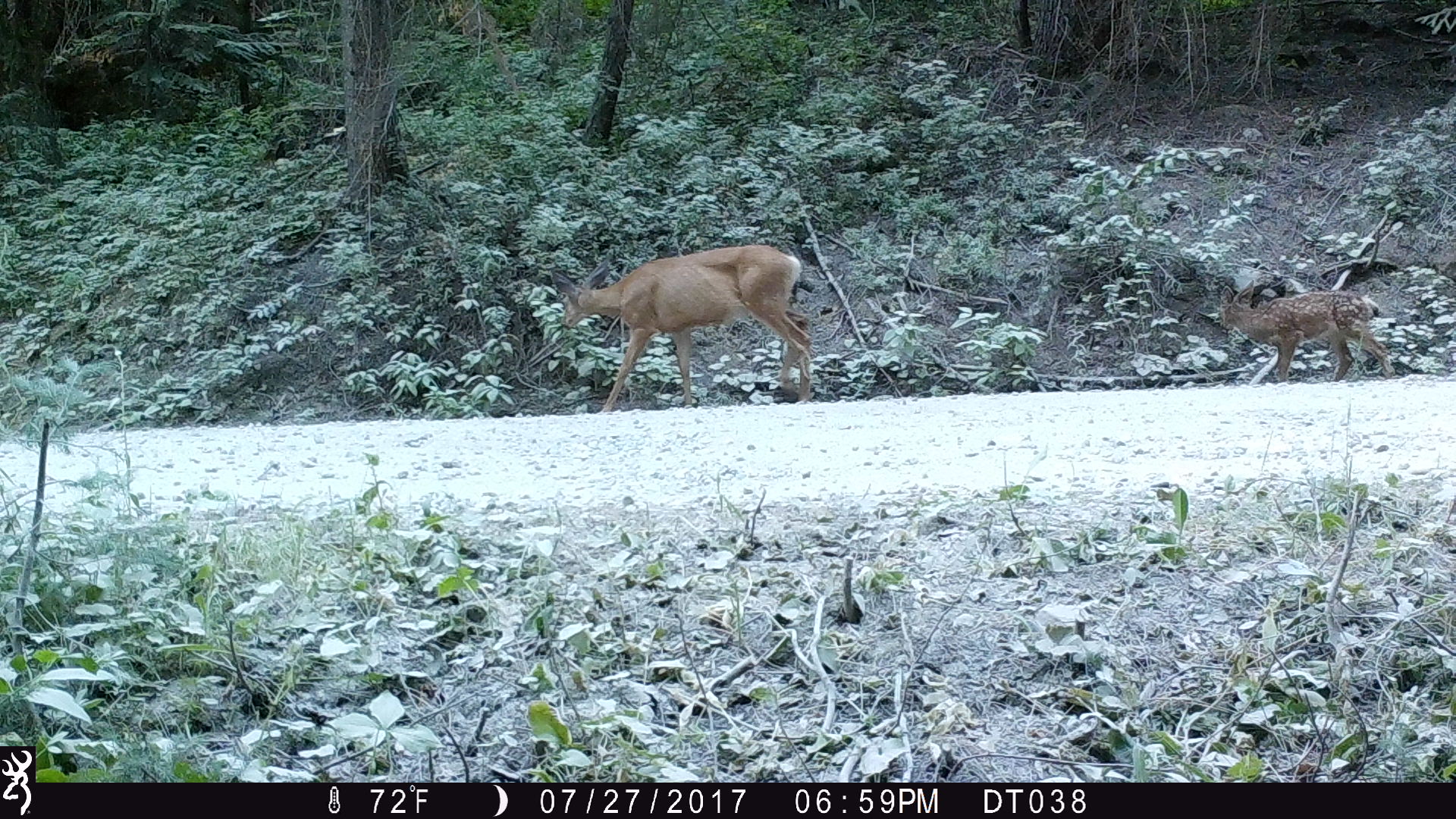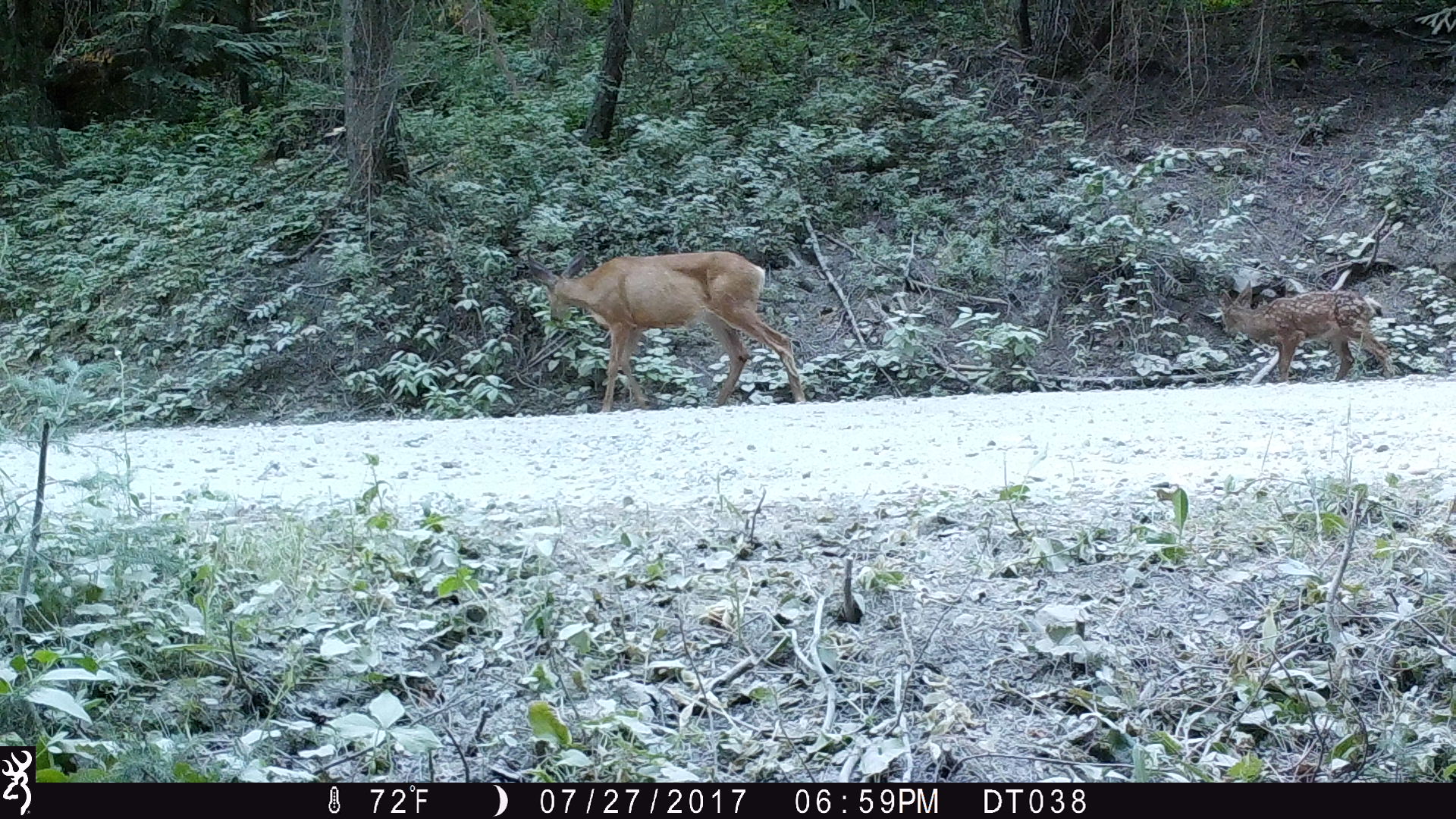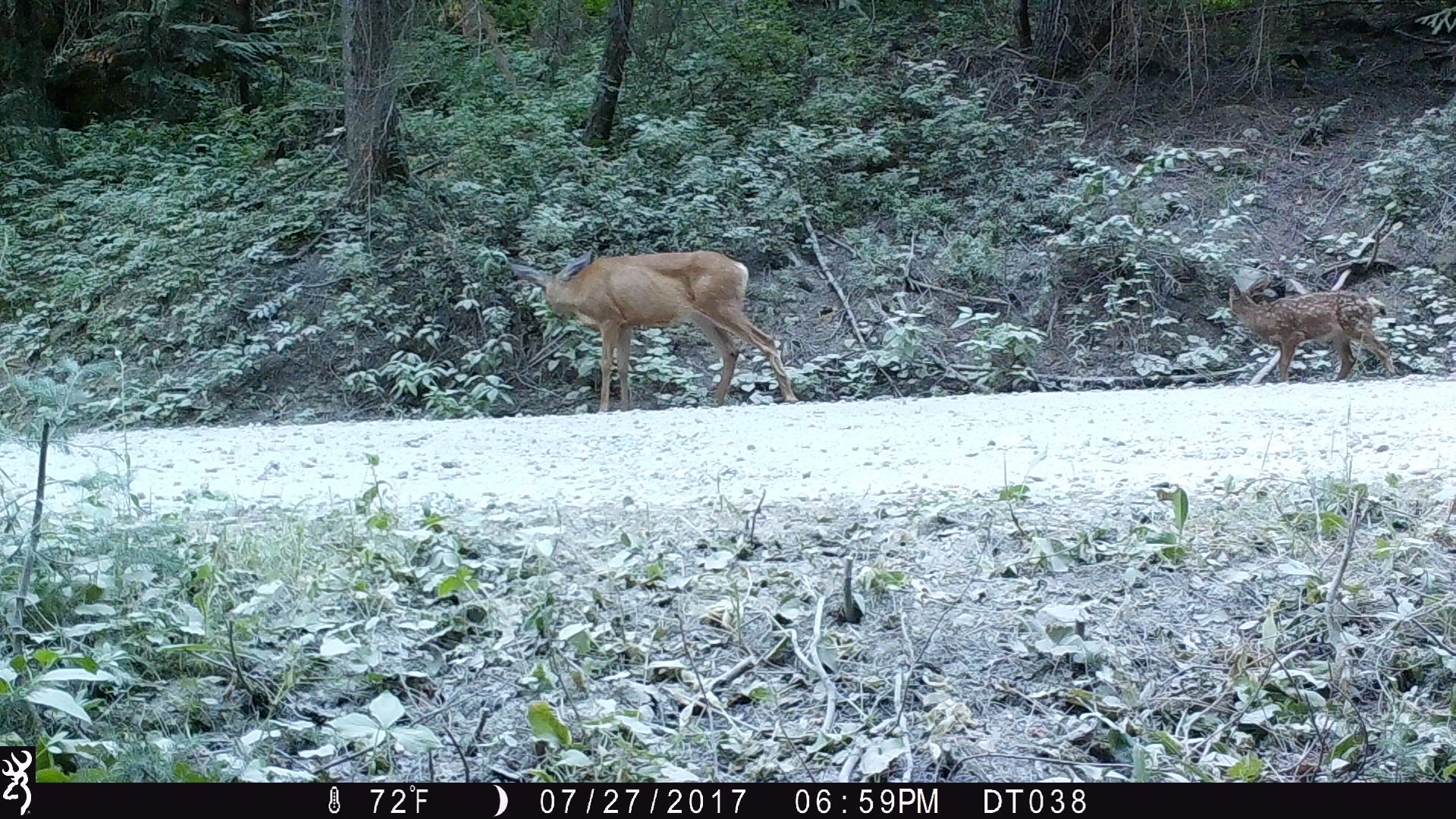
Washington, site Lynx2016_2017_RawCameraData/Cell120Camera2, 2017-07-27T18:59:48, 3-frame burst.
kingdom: Animalia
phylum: Chordata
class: Mammalia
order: Artiodactyla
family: Cervidae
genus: Odocoileus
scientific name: Odocoileus hemionus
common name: mule deer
Odocoileus hemionus (mule deer). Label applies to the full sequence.